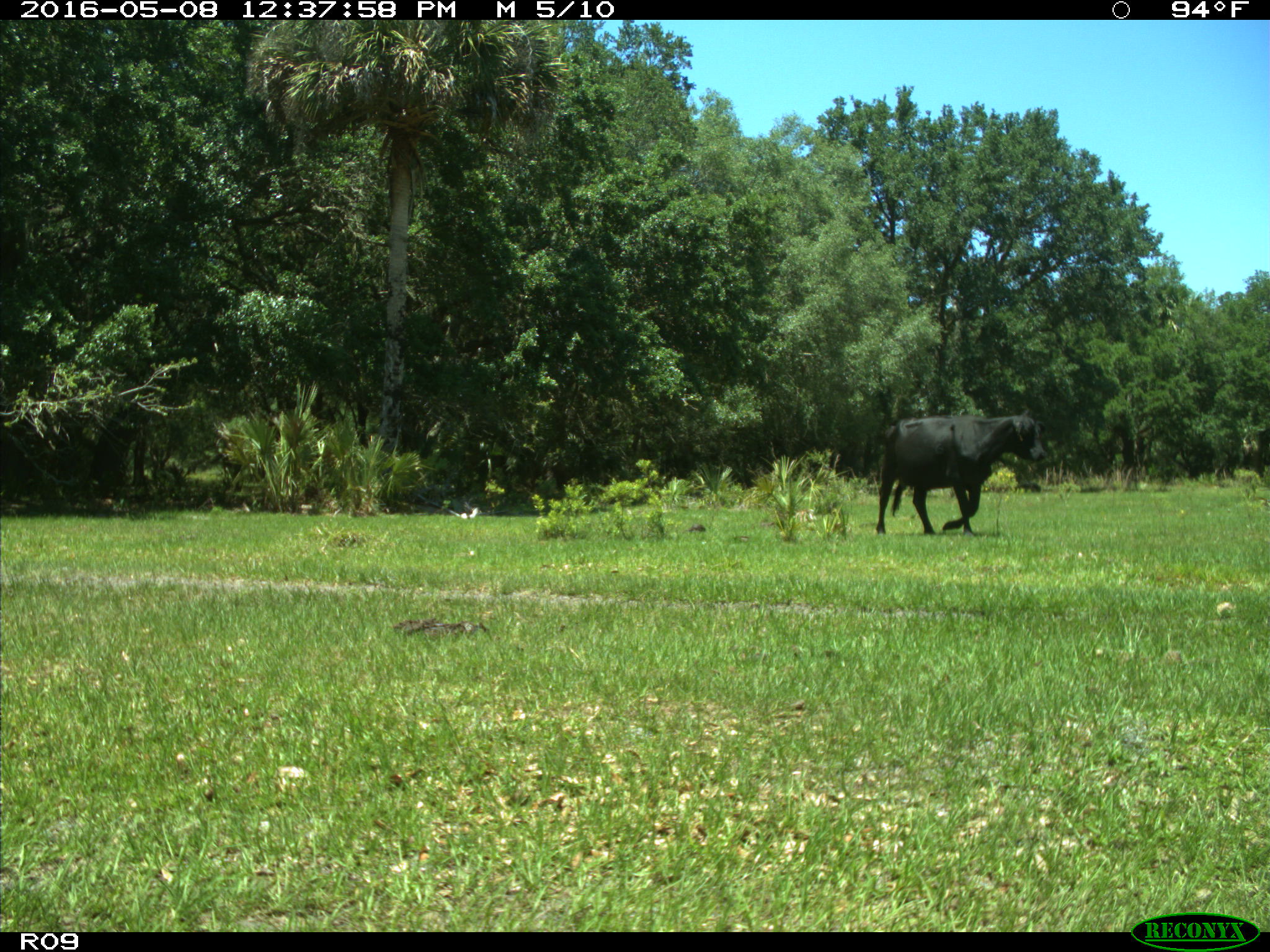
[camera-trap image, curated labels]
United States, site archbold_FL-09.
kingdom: Animalia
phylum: Chordata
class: Mammalia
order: Artiodactyla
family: Bovidae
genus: Bos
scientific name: Bos taurus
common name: domestic cow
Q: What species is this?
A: Bos taurus (domestic cow).